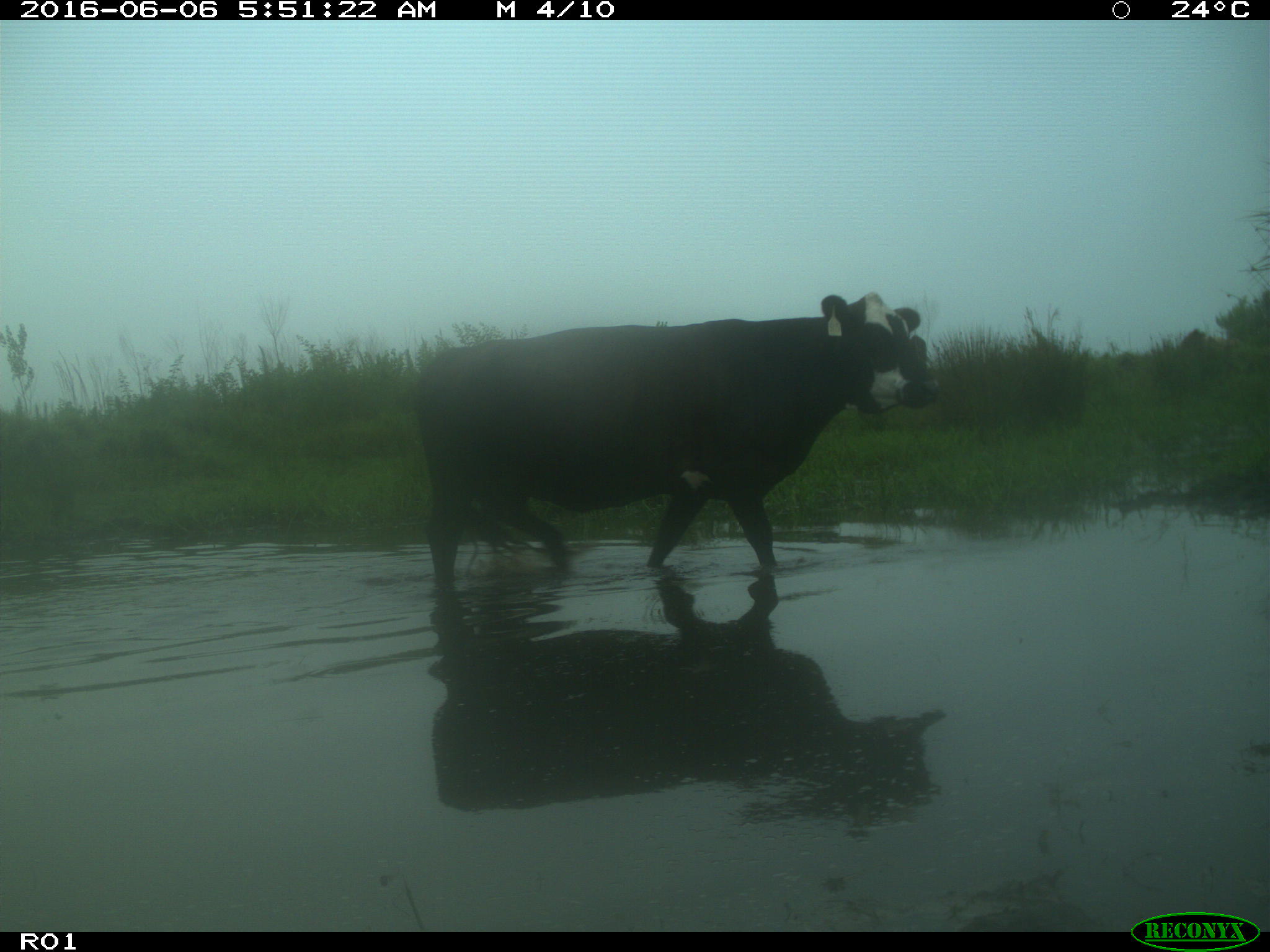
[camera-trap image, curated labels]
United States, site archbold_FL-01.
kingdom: Animalia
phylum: Chordata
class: Mammalia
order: Artiodactyla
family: Bovidae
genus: Bos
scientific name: Bos taurus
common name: domestic cow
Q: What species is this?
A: Bos taurus (domestic cow).